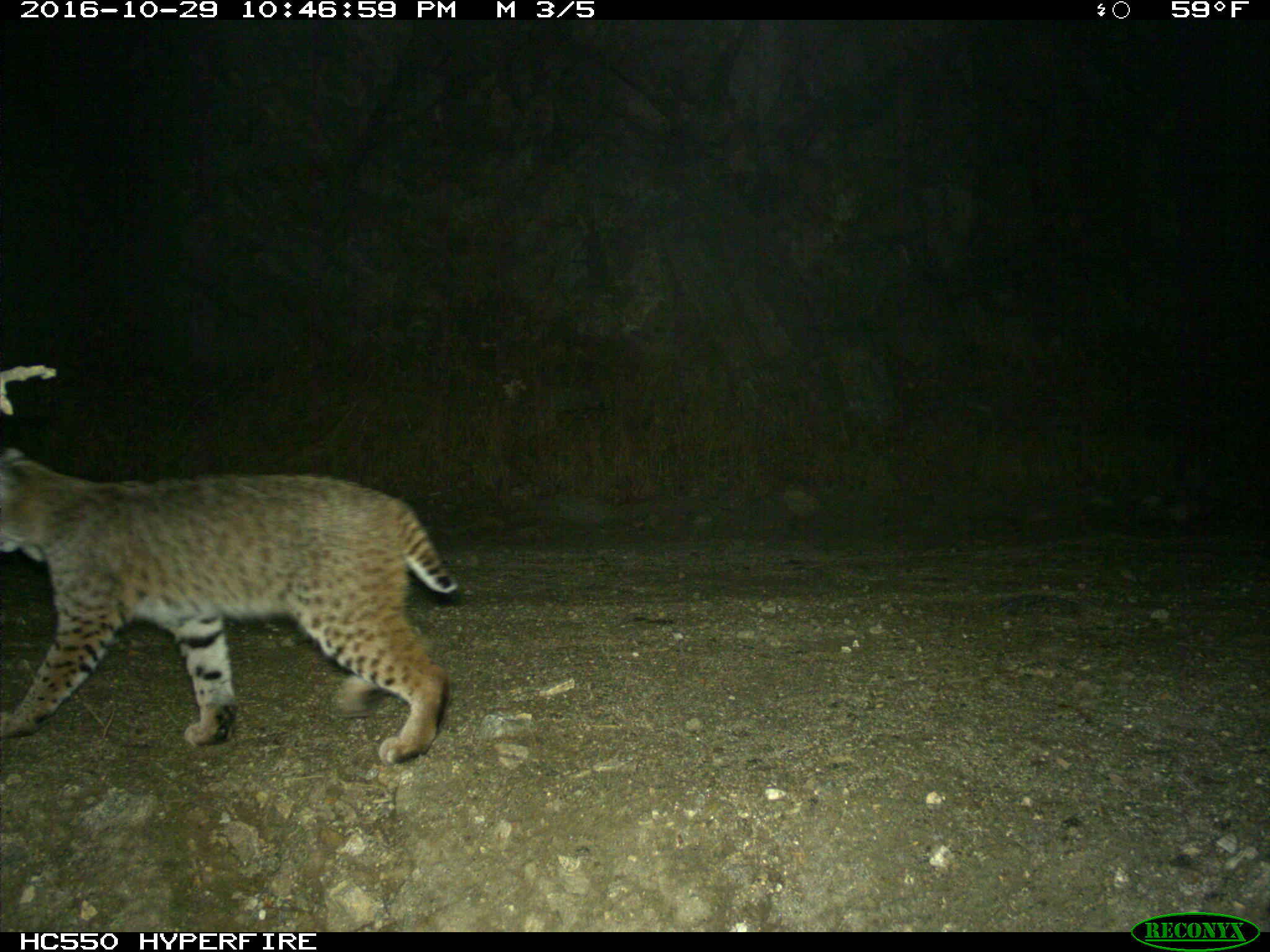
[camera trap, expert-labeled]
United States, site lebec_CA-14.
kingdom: Animalia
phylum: Chordata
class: Mammalia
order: Carnivora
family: Felidae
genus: Lynx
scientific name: Lynx rufus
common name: bobcat